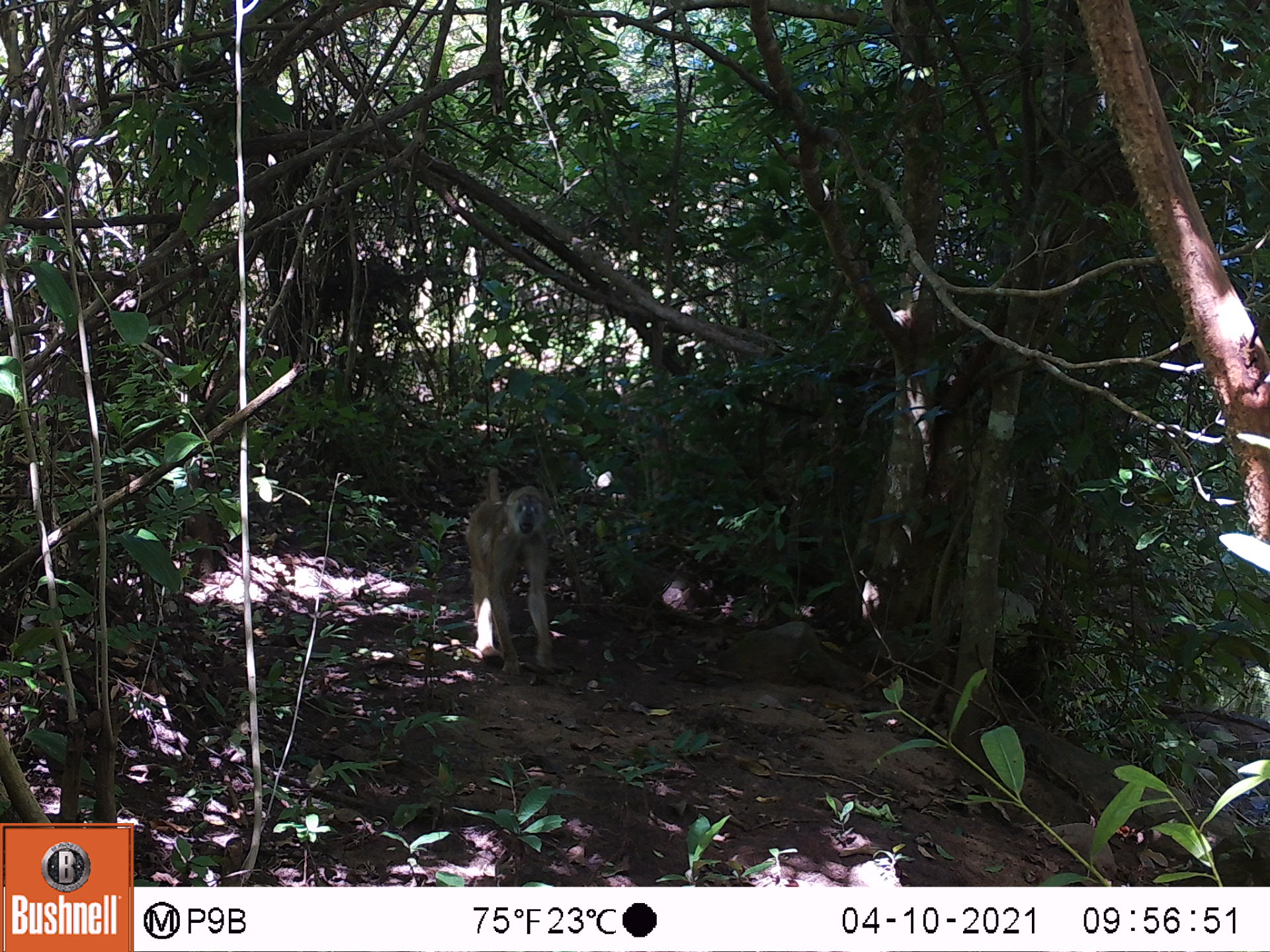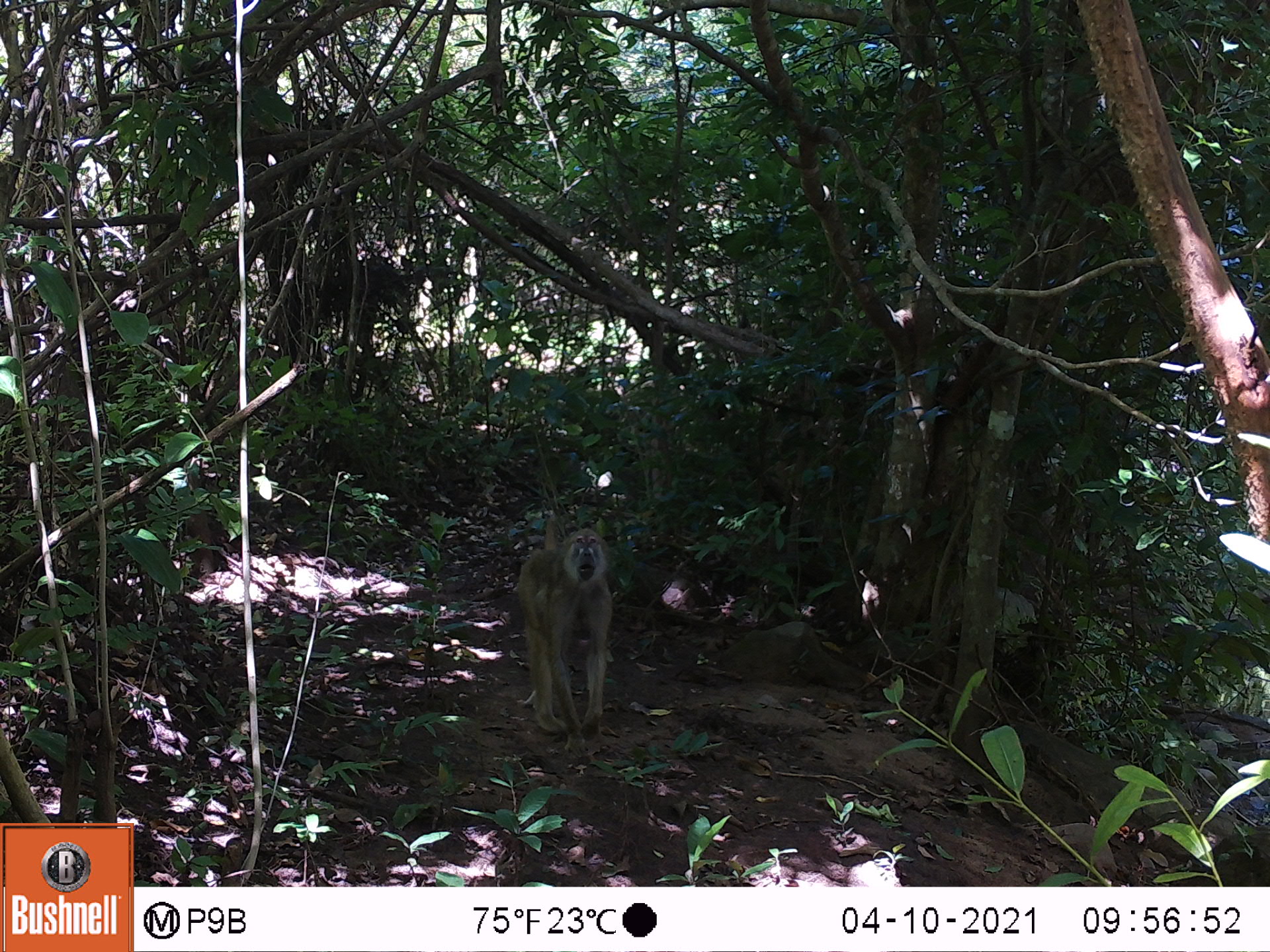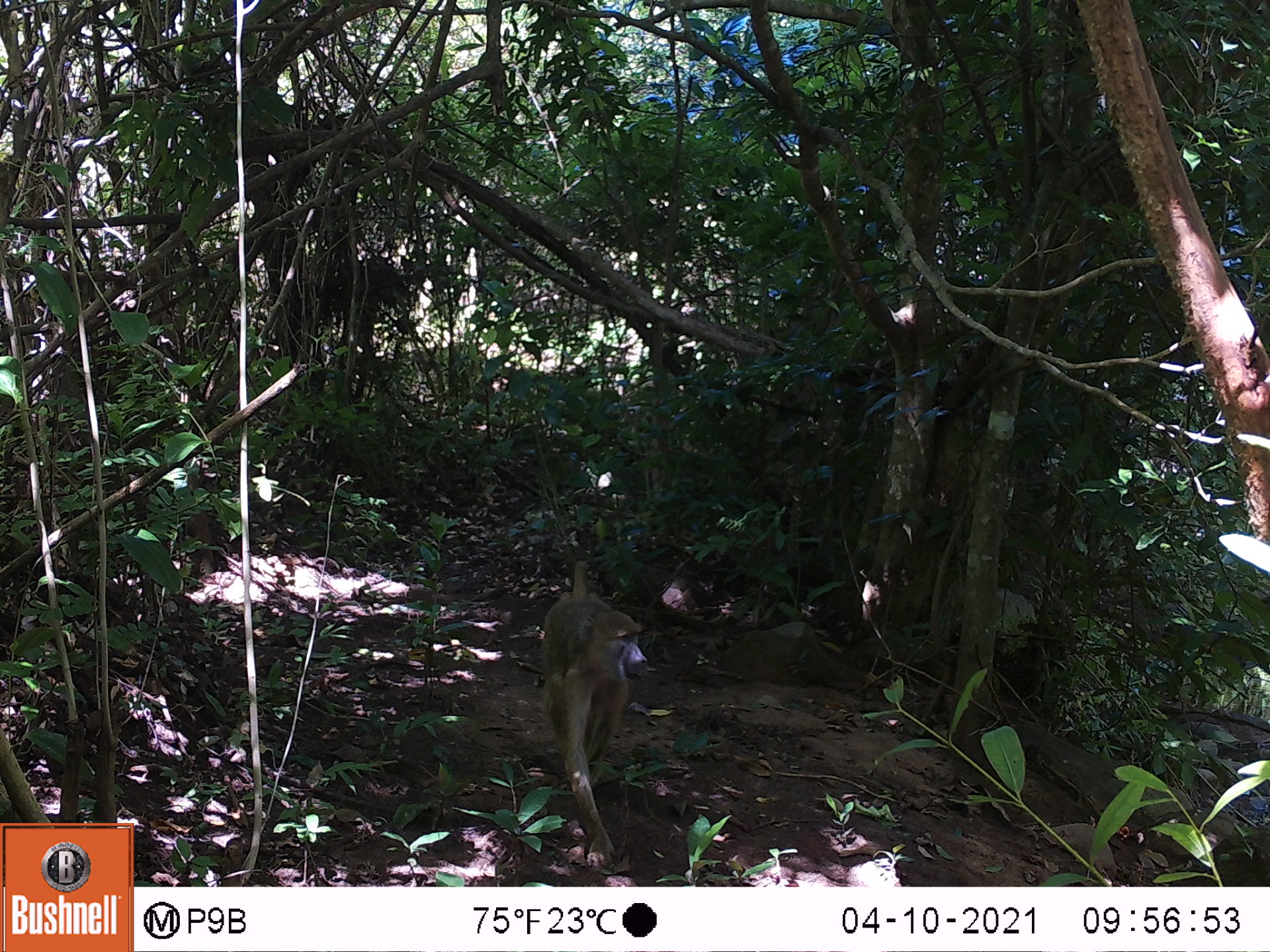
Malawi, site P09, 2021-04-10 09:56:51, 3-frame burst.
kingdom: Animalia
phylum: Chordata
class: Mammalia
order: Primates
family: Cercopithecidae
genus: Papio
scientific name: Papio cynocephalus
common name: yellow baboon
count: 1